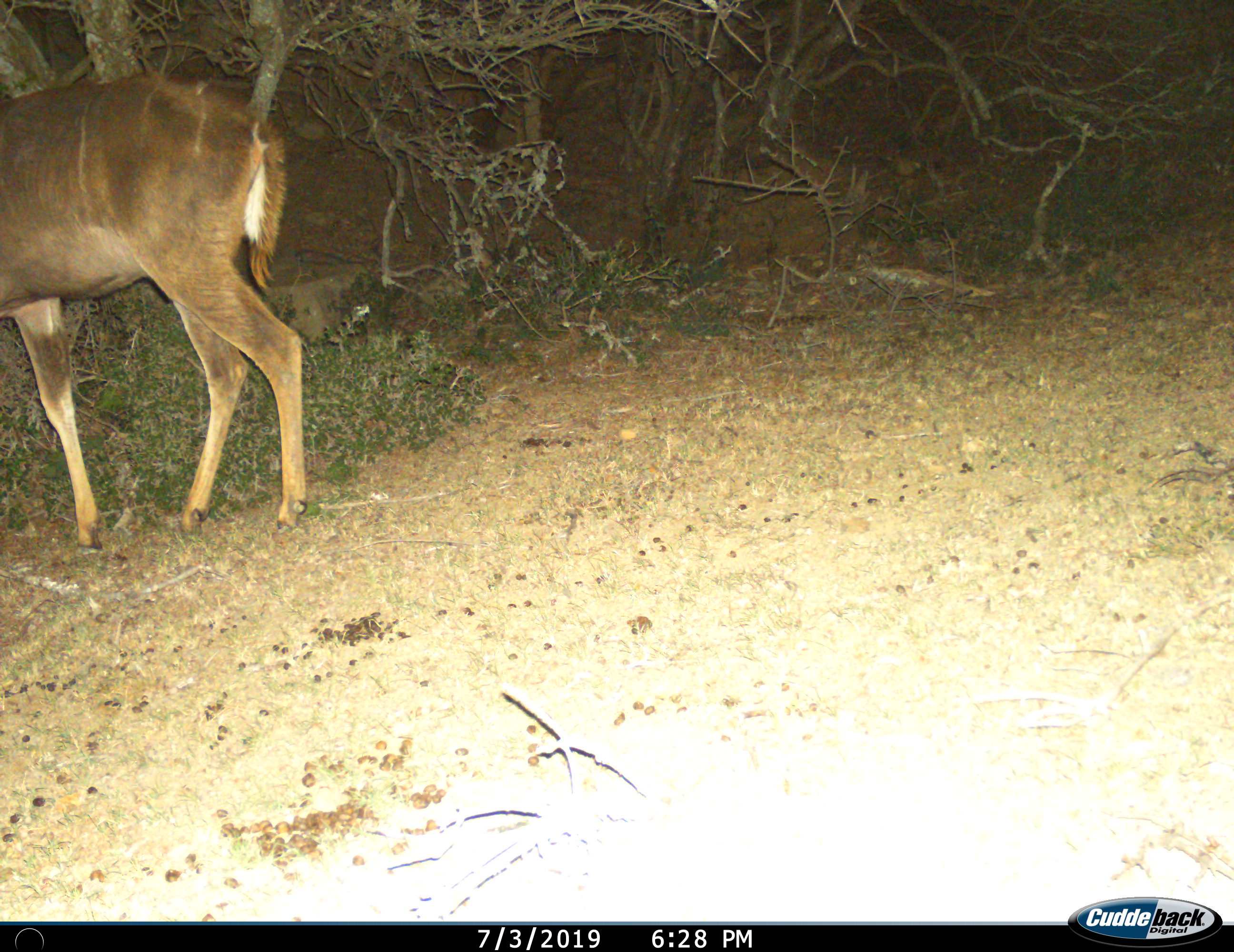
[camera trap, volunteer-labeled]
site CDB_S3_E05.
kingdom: Animalia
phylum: Chordata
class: Mammalia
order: Artiodactyla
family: Bovidae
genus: Tragelaphus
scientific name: Tragelaphus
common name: kudu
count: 1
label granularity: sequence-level